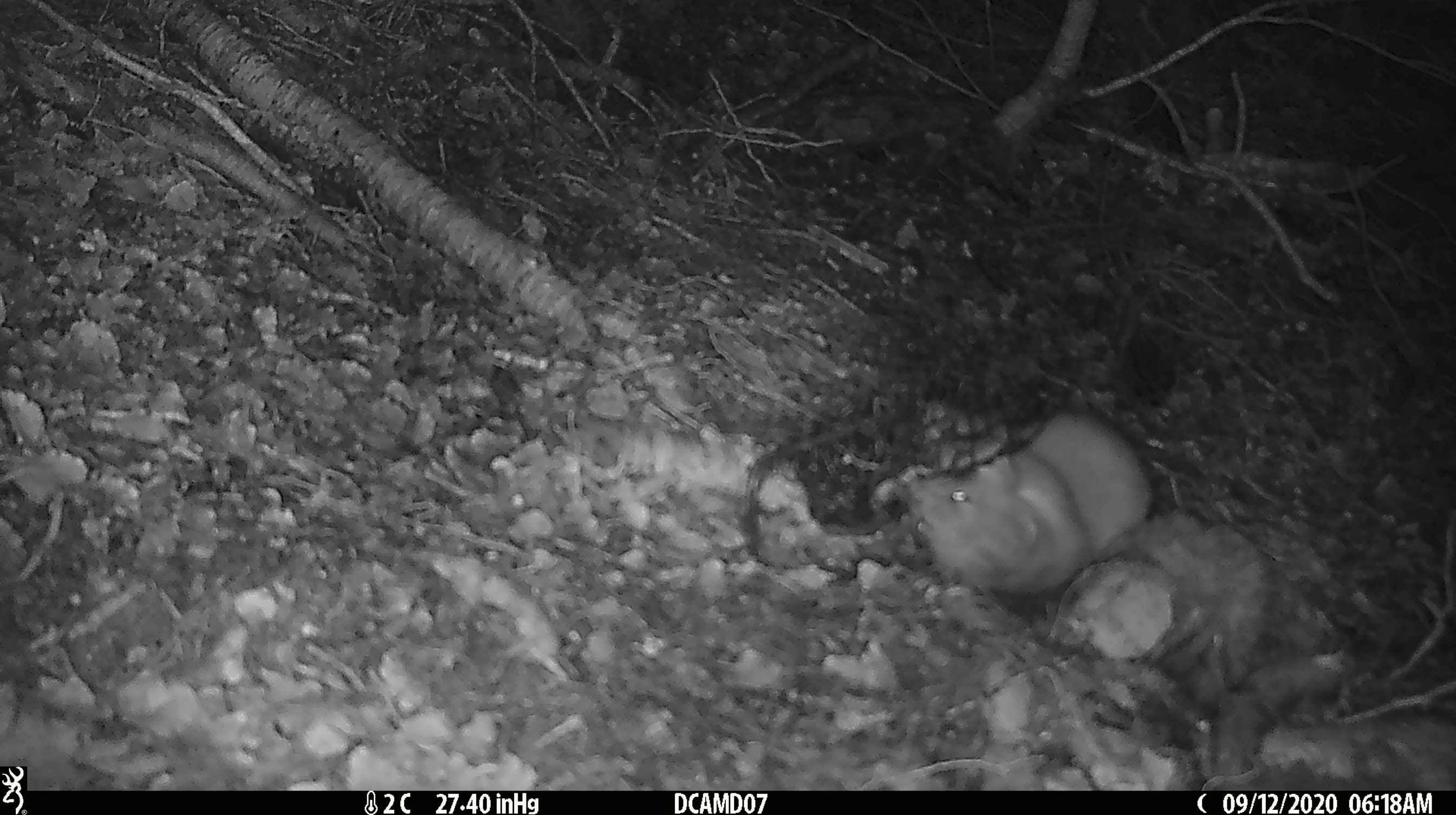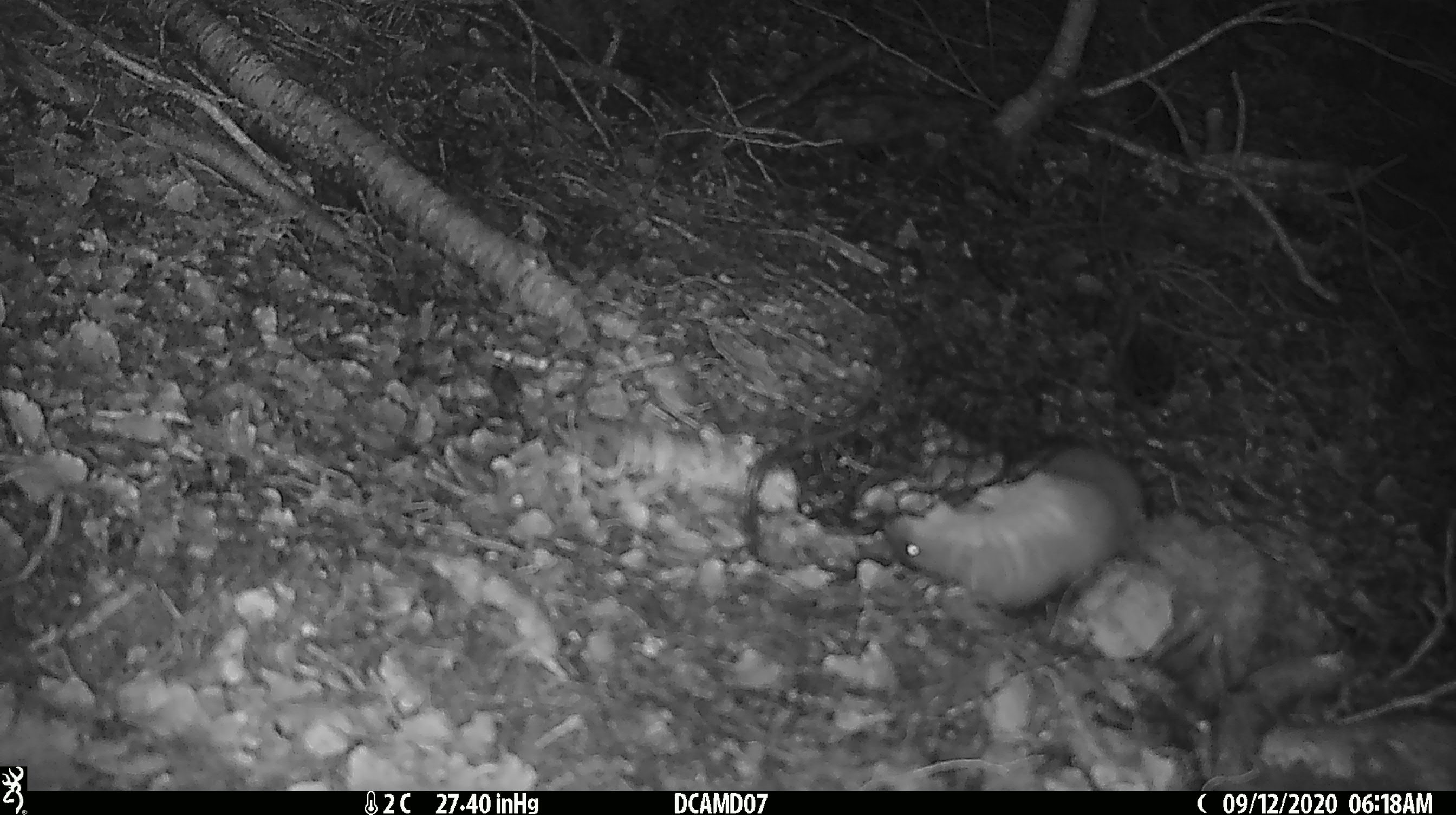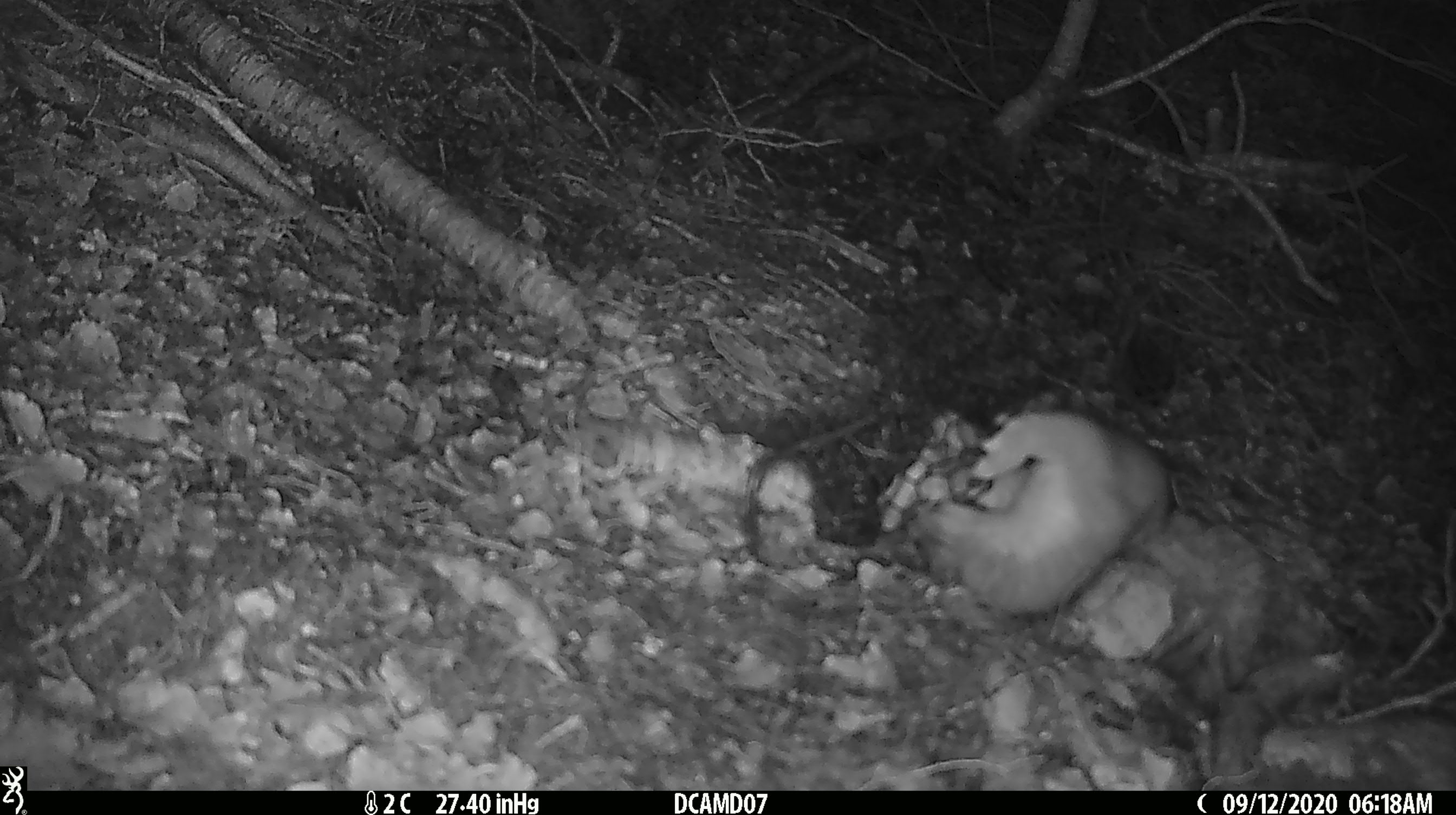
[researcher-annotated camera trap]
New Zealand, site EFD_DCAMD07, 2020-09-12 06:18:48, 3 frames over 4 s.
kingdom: Animalia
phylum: Chordata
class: Mammalia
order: Carnivora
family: Mustelidae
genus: Mustela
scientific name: Mustela erminea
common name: stoat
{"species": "stoat (Mustela erminea)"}